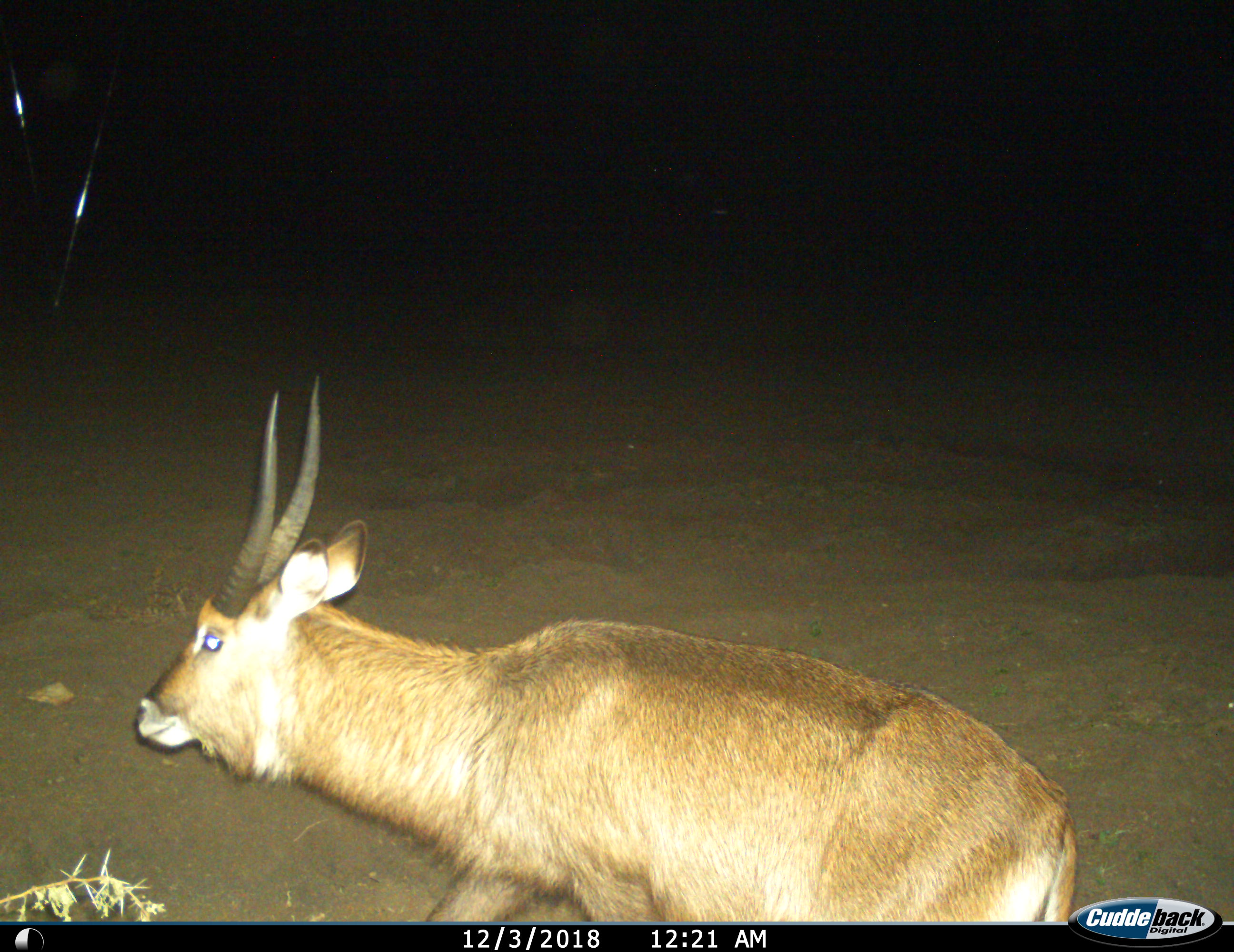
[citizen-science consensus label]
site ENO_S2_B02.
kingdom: Animalia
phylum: Chordata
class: Mammalia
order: Artiodactyla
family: Bovidae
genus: Kobus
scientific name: Kobus ellipsiprymnus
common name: waterbuck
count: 1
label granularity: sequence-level